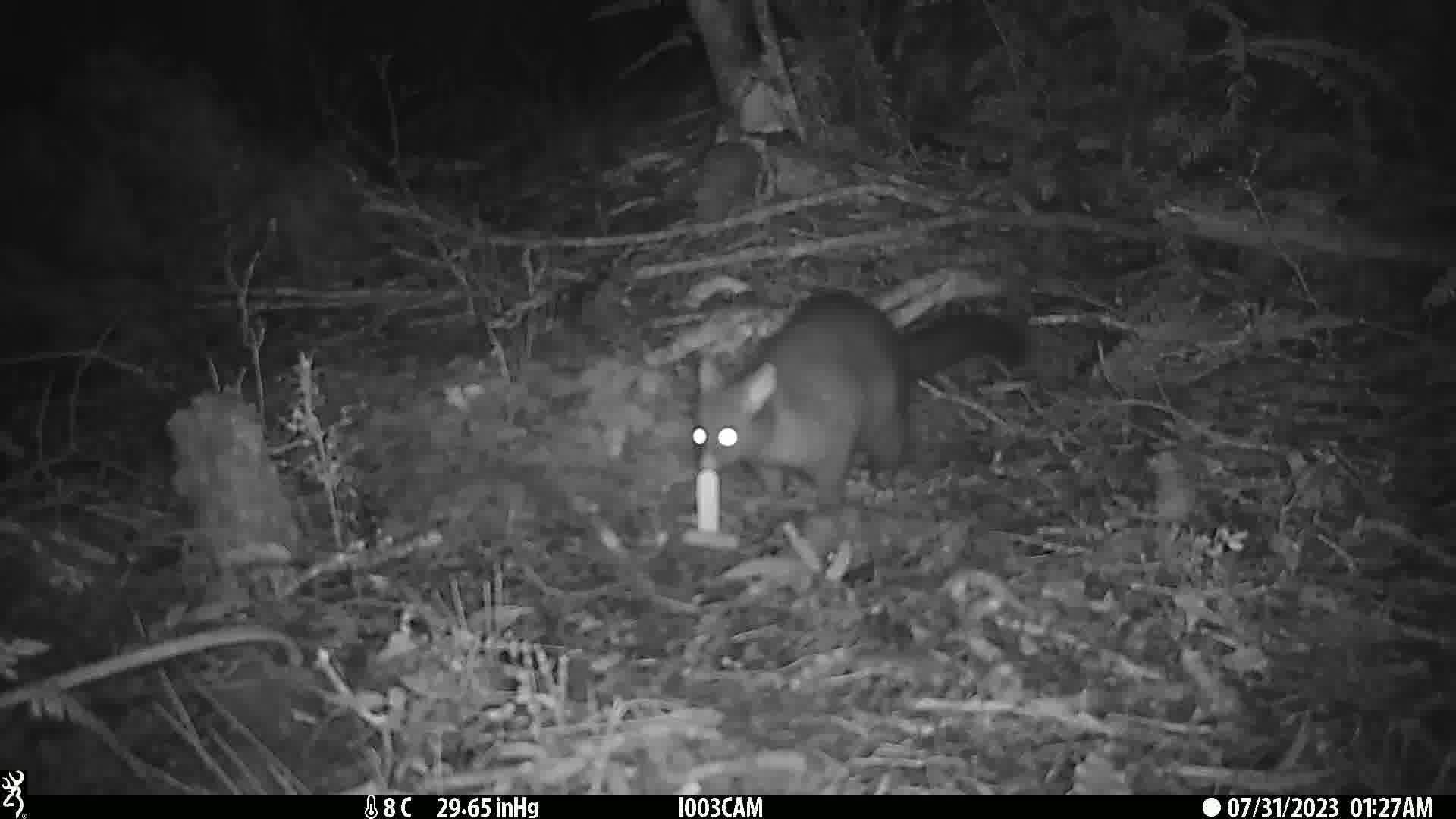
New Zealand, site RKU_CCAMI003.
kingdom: Animalia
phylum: Chordata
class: Mammalia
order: Diprotodontia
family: Phalangeridae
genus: Trichosurus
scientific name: Trichosurus vulpecula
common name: common brushtail possum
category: possum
Possum (common brushtail possum) (Trichosurus vulpecula).